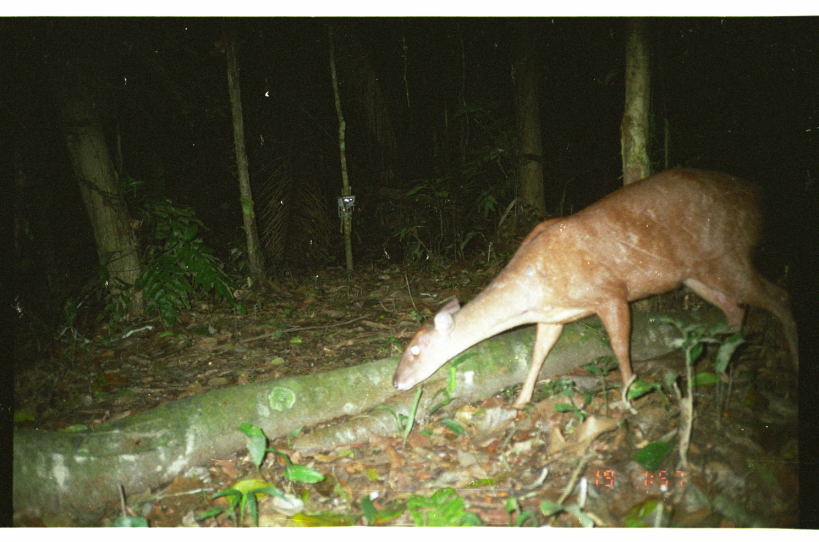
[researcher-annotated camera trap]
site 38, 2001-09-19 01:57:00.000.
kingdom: Animalia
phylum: Chordata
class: Mammalia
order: Artiodactyla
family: Cervidae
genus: Mazama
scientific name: Mazama americana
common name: red brocket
Mazama americana (red brocket).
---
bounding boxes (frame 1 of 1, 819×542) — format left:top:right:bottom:
mazama americana: 391:166:799:411